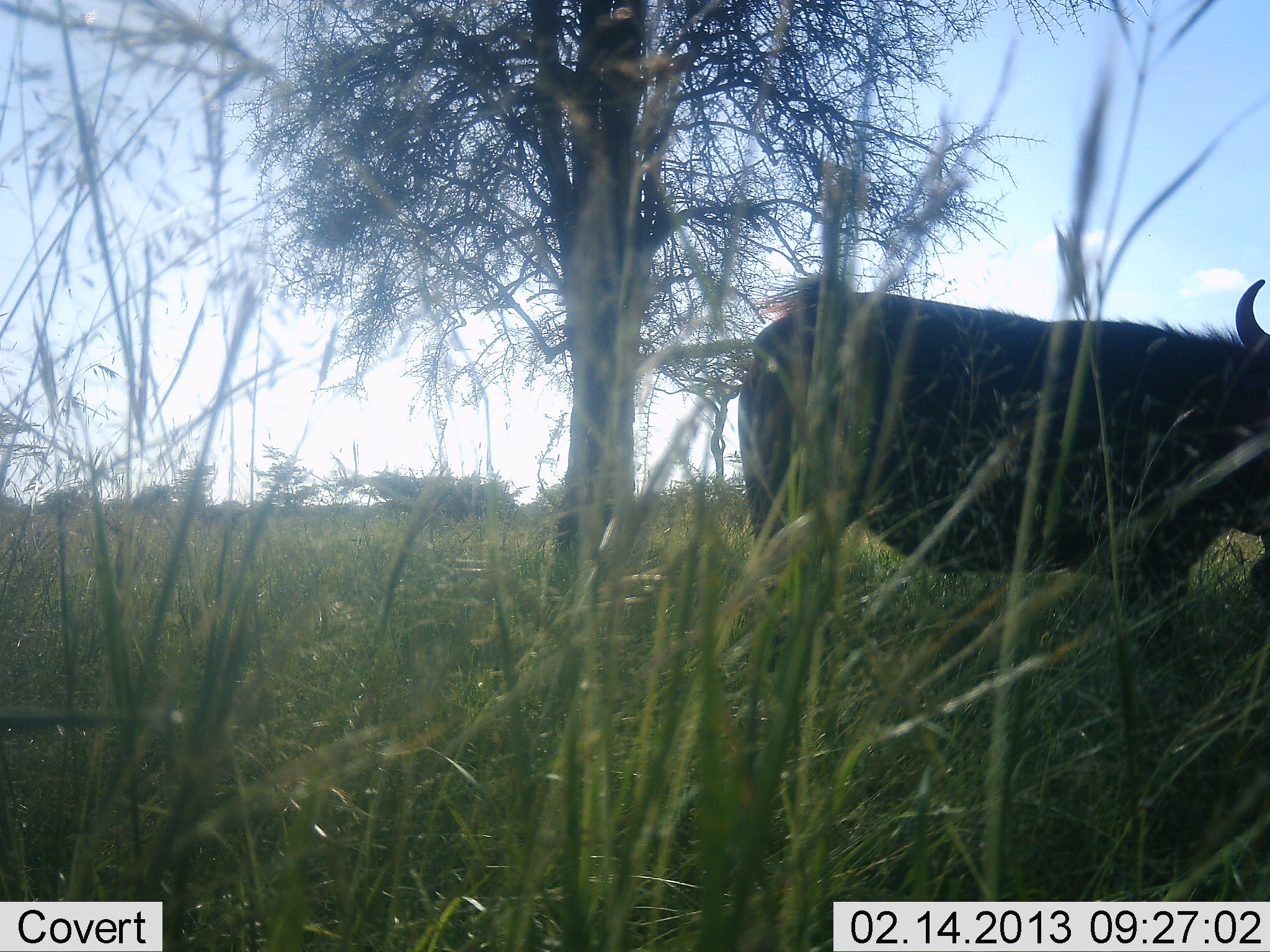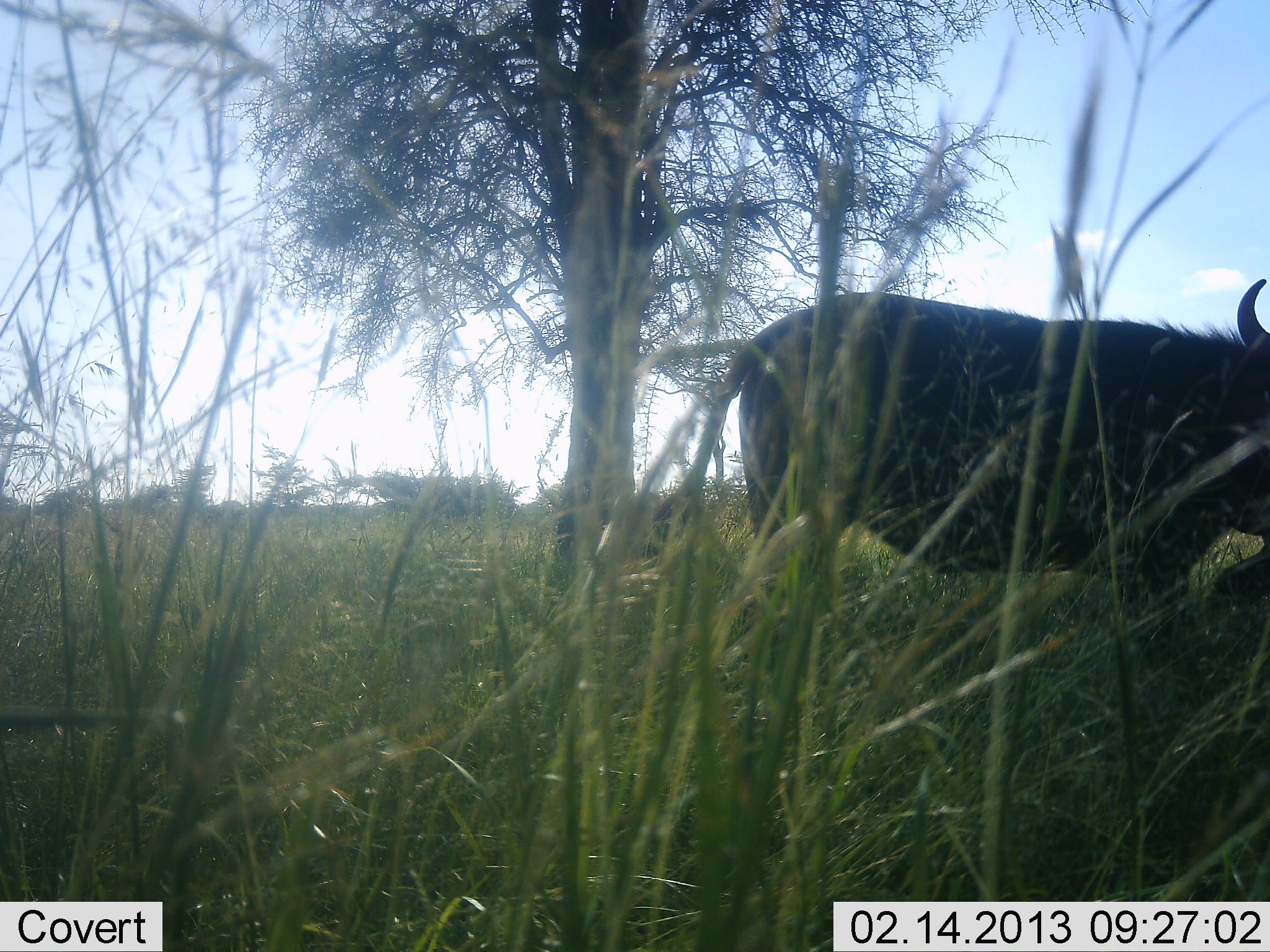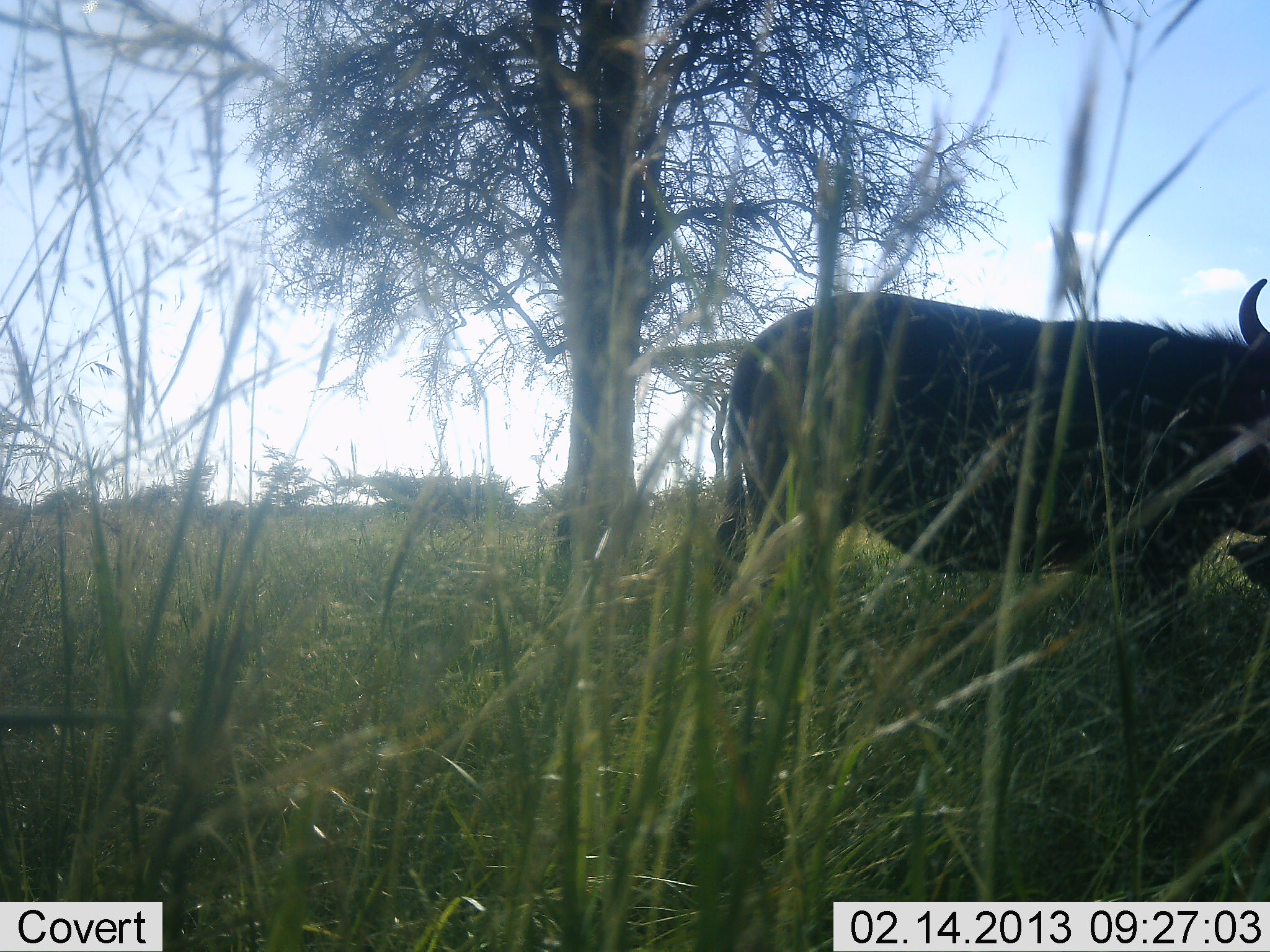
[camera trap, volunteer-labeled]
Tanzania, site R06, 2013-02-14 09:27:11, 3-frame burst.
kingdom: Animalia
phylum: Chordata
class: Mammalia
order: Artiodactyla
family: Bovidae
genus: Syncerus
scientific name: Syncerus caffer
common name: cape buffalo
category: buffalo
Buffalo (cape buffalo) (Syncerus caffer), count 1. Behavior (volunteer vote fractions): standing 100%, resting 6%, moving 0%, interacting 0%. Young present (vote fraction): 6%. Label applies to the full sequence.